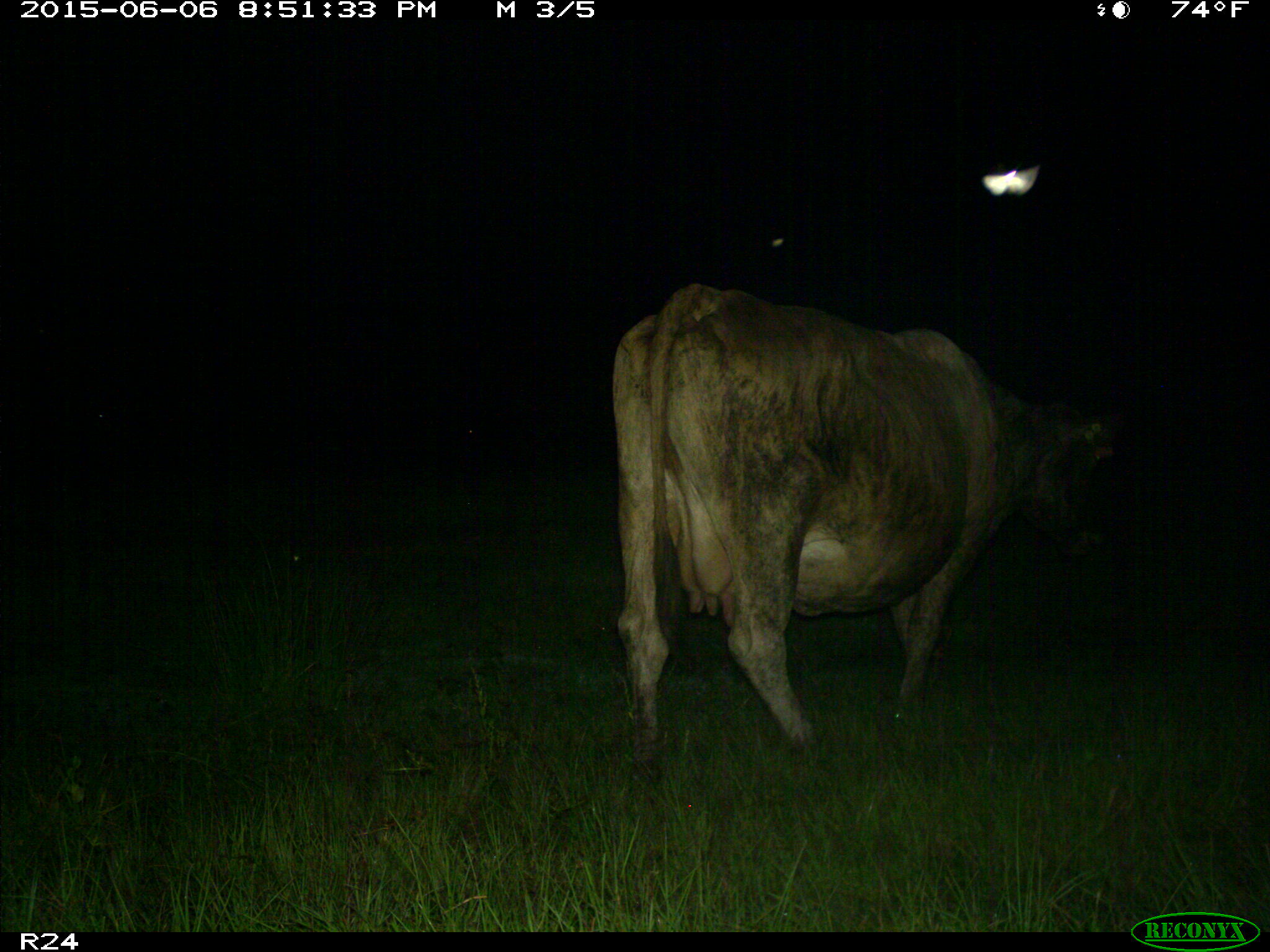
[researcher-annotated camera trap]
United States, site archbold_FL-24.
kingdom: Animalia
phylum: Chordata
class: Mammalia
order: Artiodactyla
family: Bovidae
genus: Bos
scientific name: Bos taurus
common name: domestic cow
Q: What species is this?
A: Bos taurus (domestic cow).